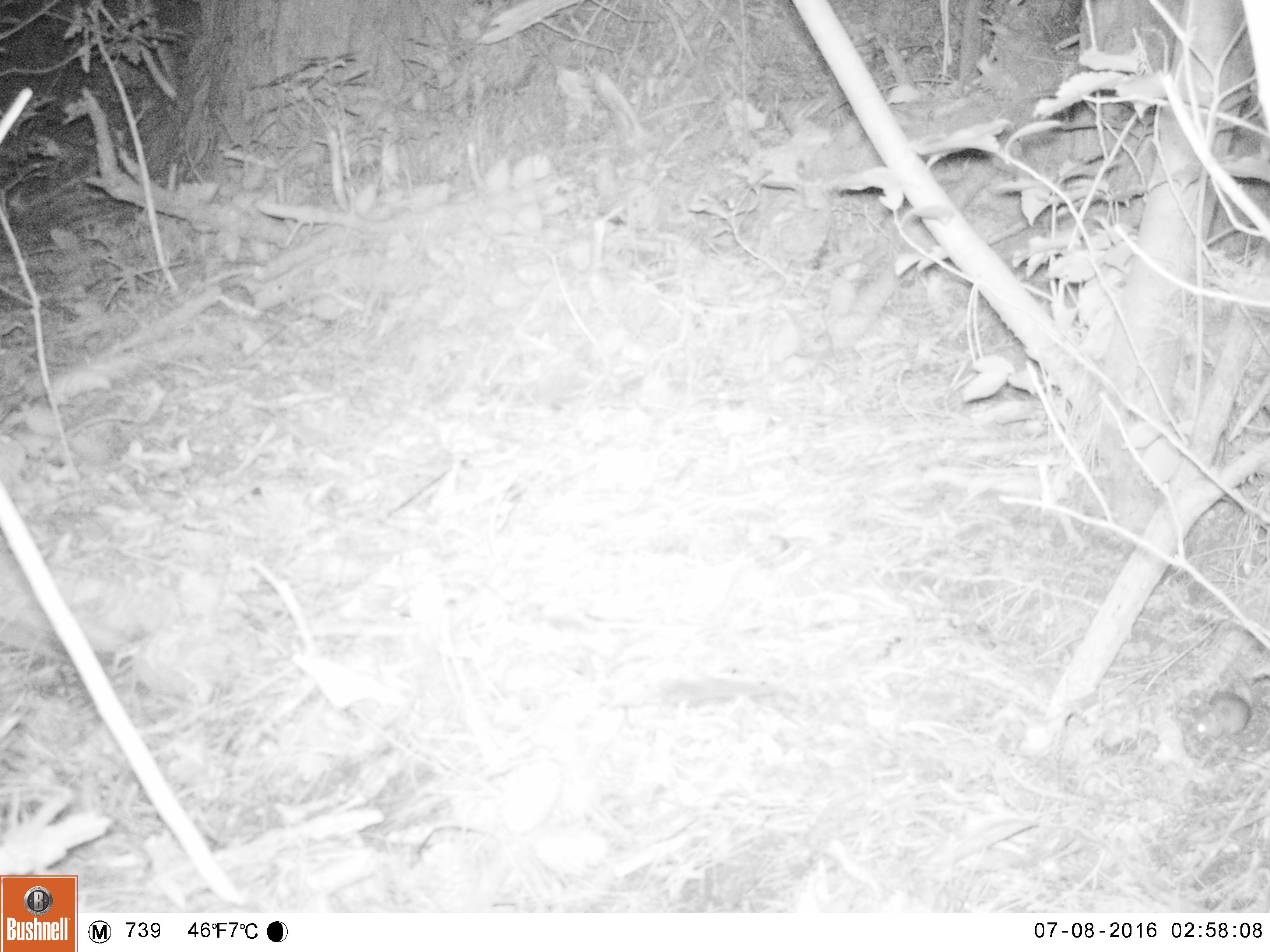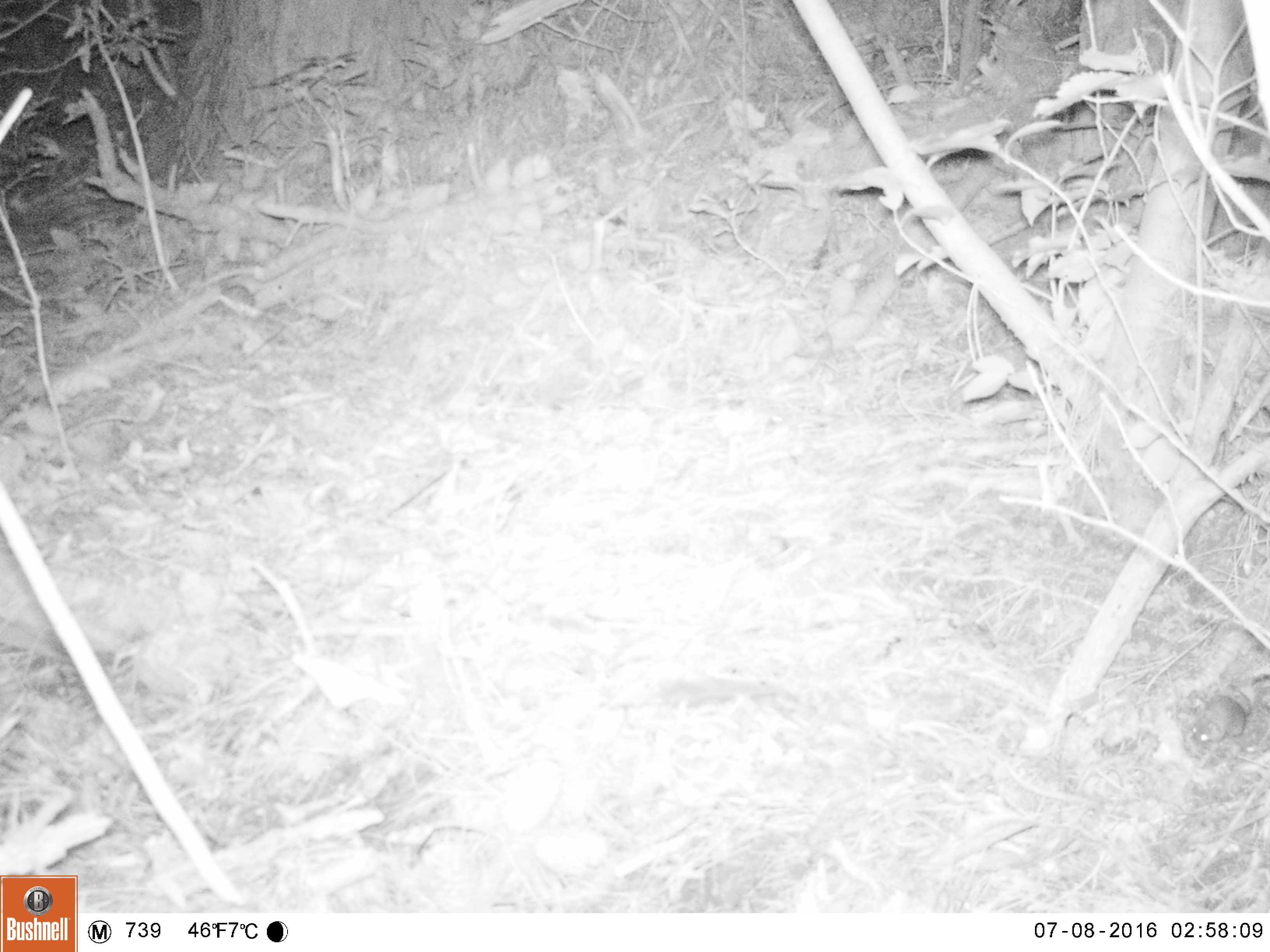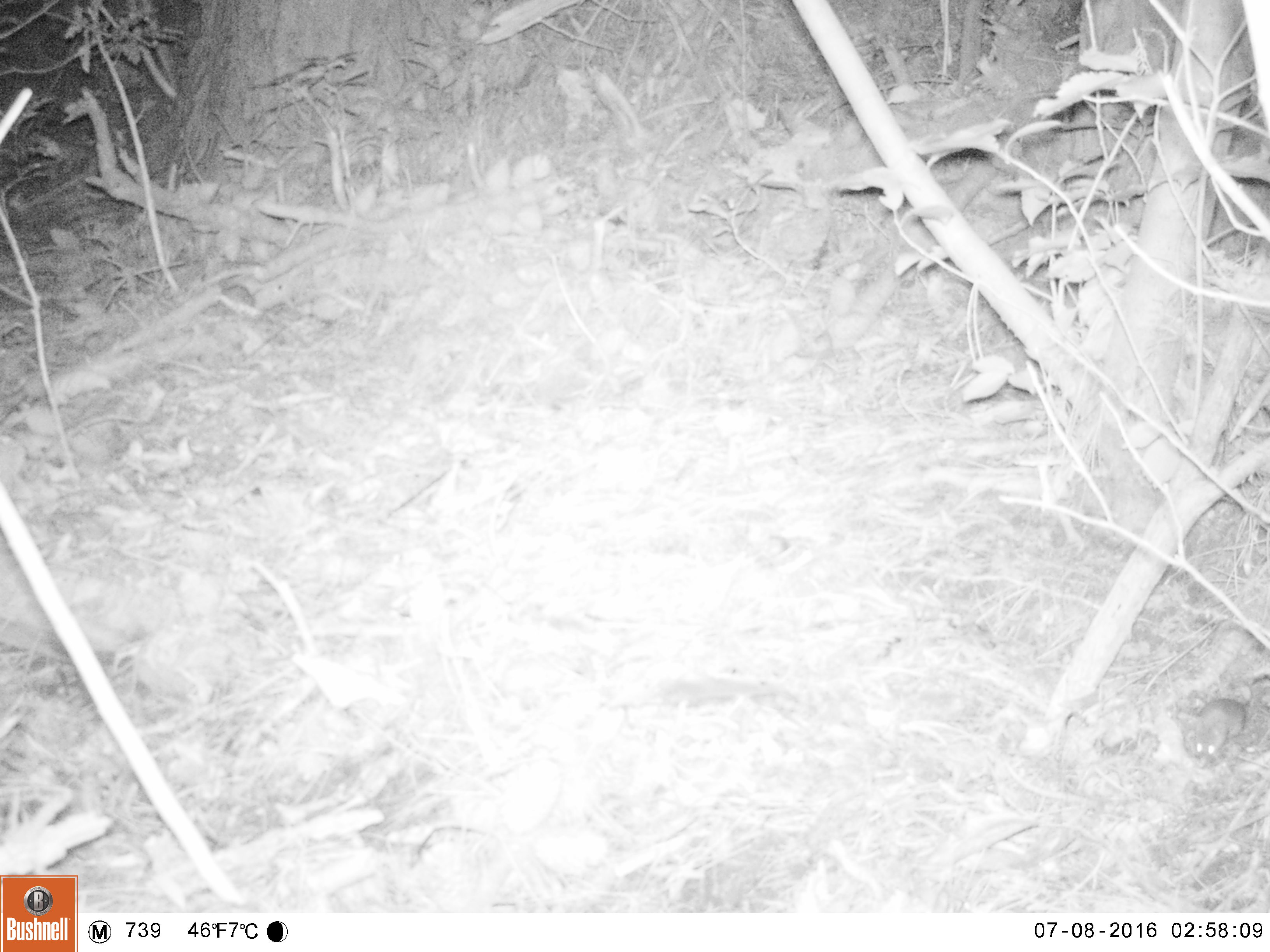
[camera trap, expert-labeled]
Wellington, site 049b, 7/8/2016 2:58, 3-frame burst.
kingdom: Animalia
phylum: Chordata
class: Mammalia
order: Rodentia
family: Muridae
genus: Mus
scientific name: Mus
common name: mouse